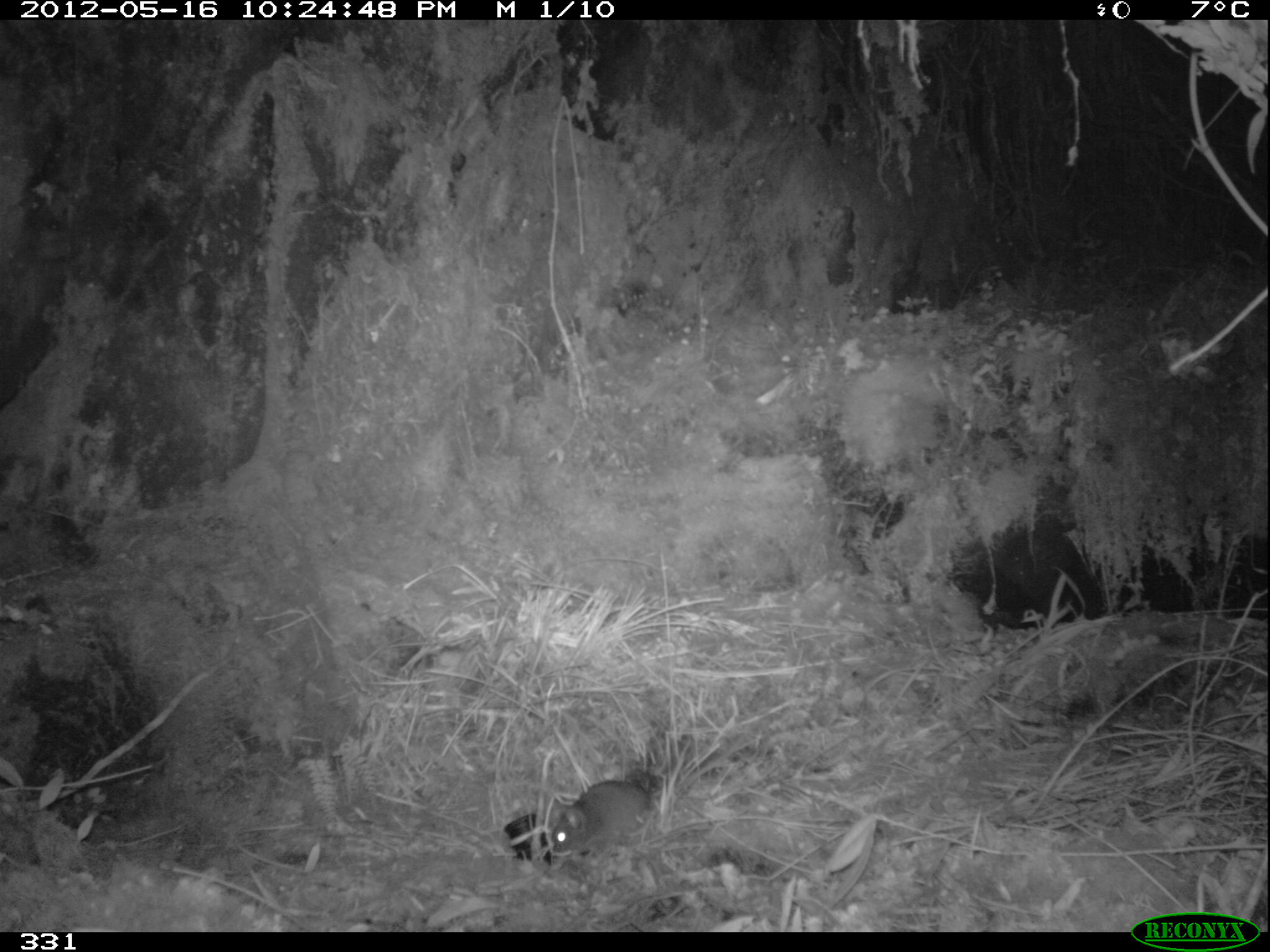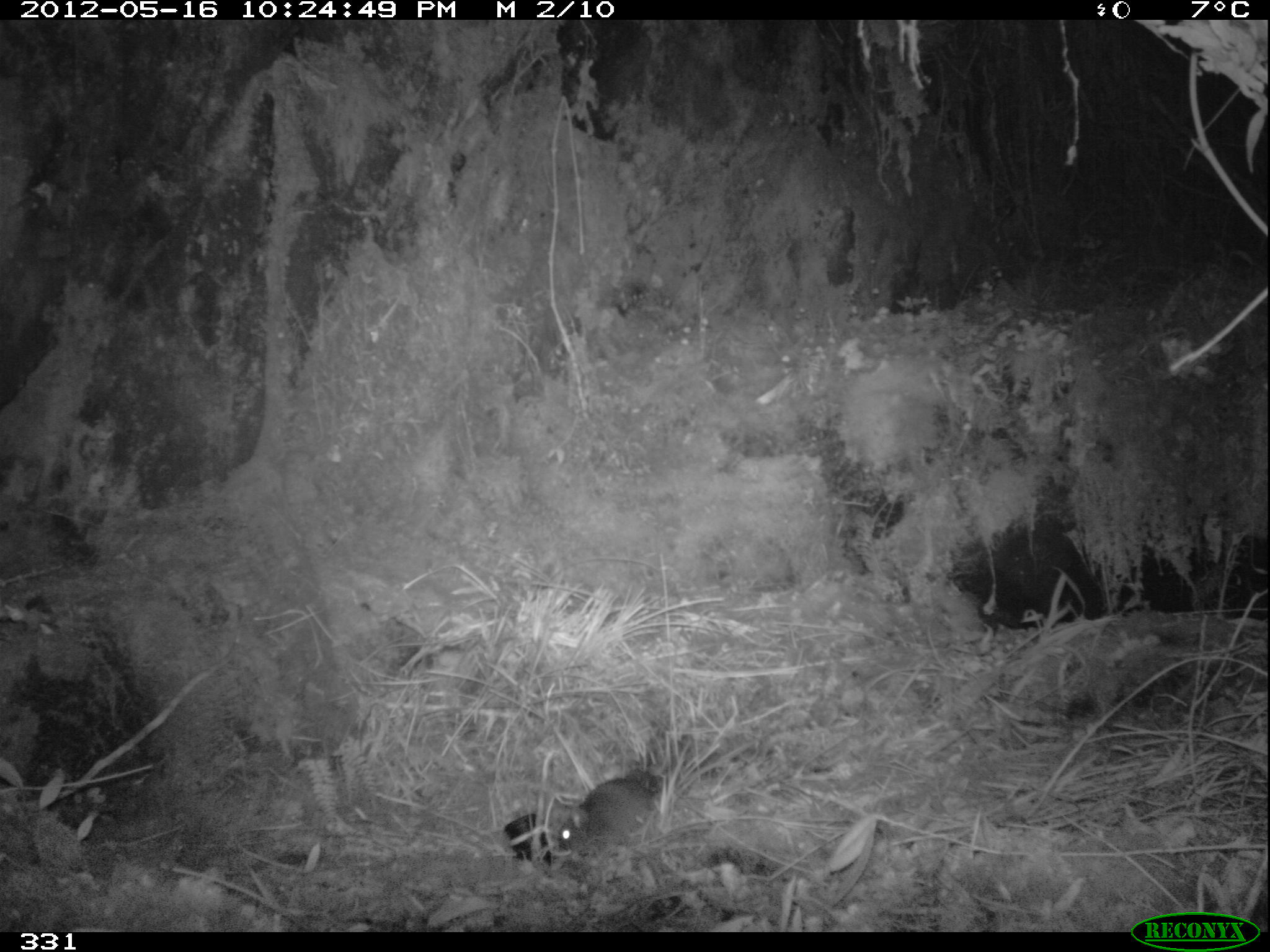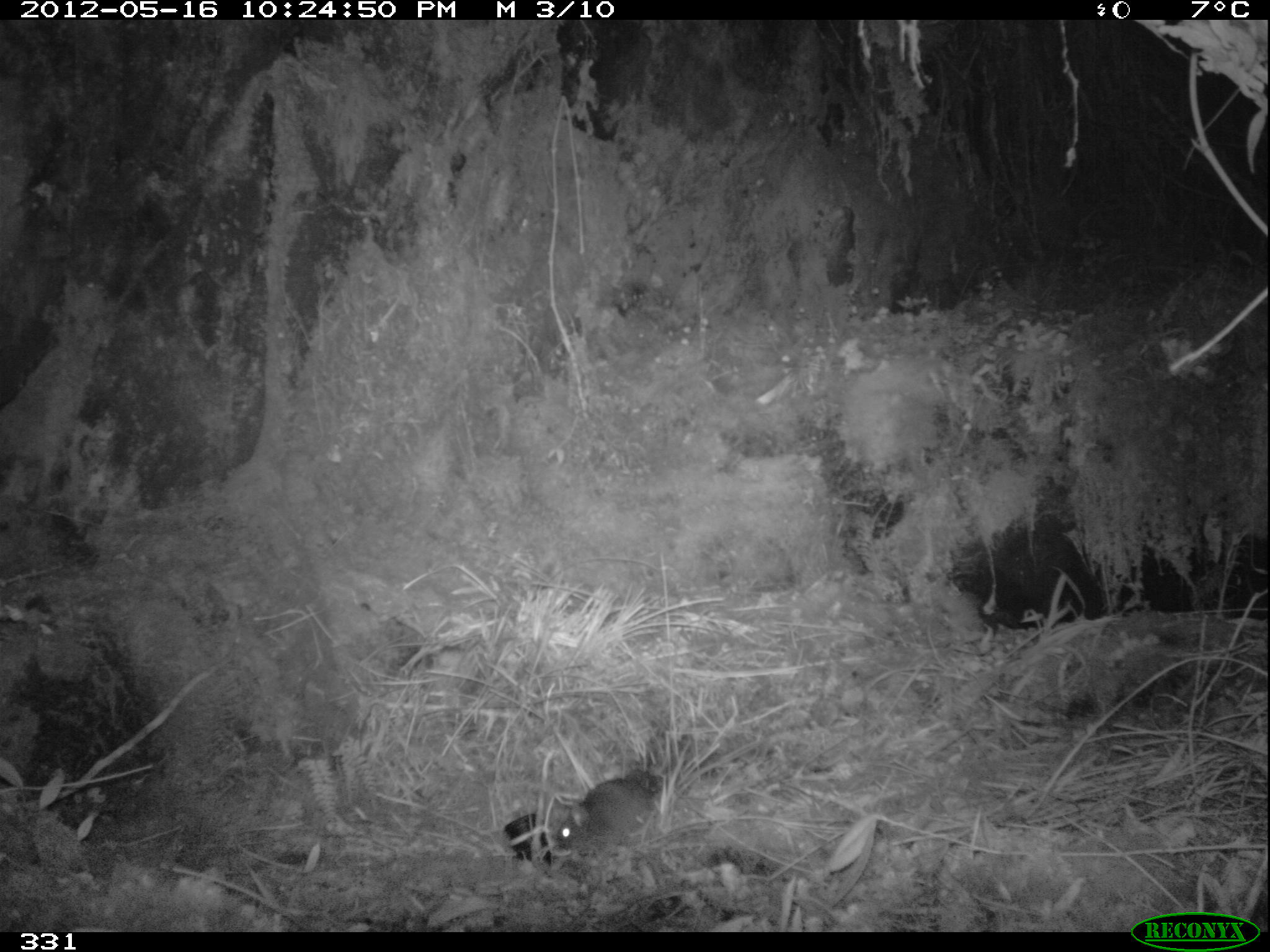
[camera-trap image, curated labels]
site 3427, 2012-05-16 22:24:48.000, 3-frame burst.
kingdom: Animalia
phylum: Chordata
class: Mammalia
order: Rodentia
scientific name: Rodentia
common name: rodents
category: unknown rodent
Unknown rodent (rodents) (Rodentia).